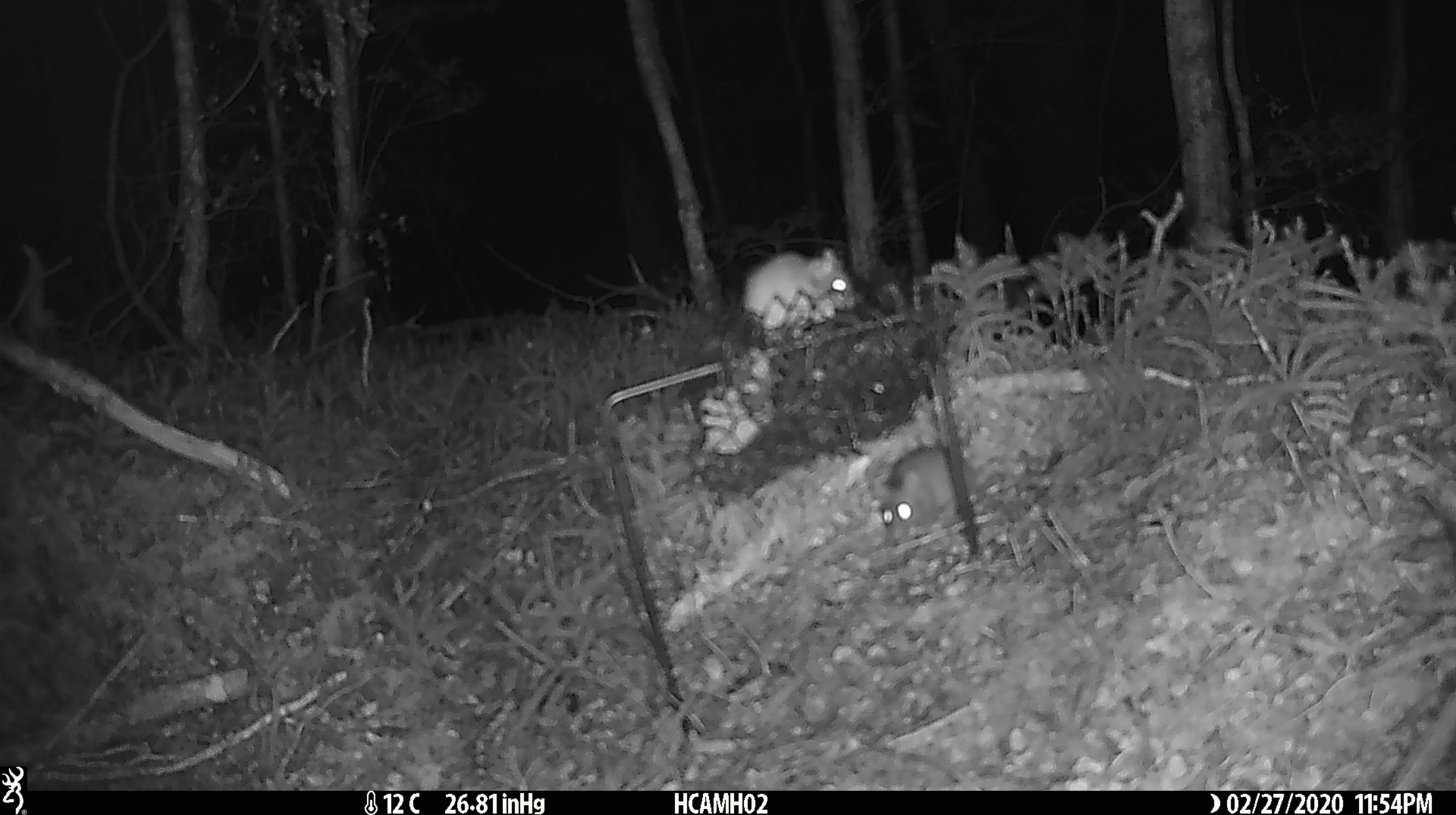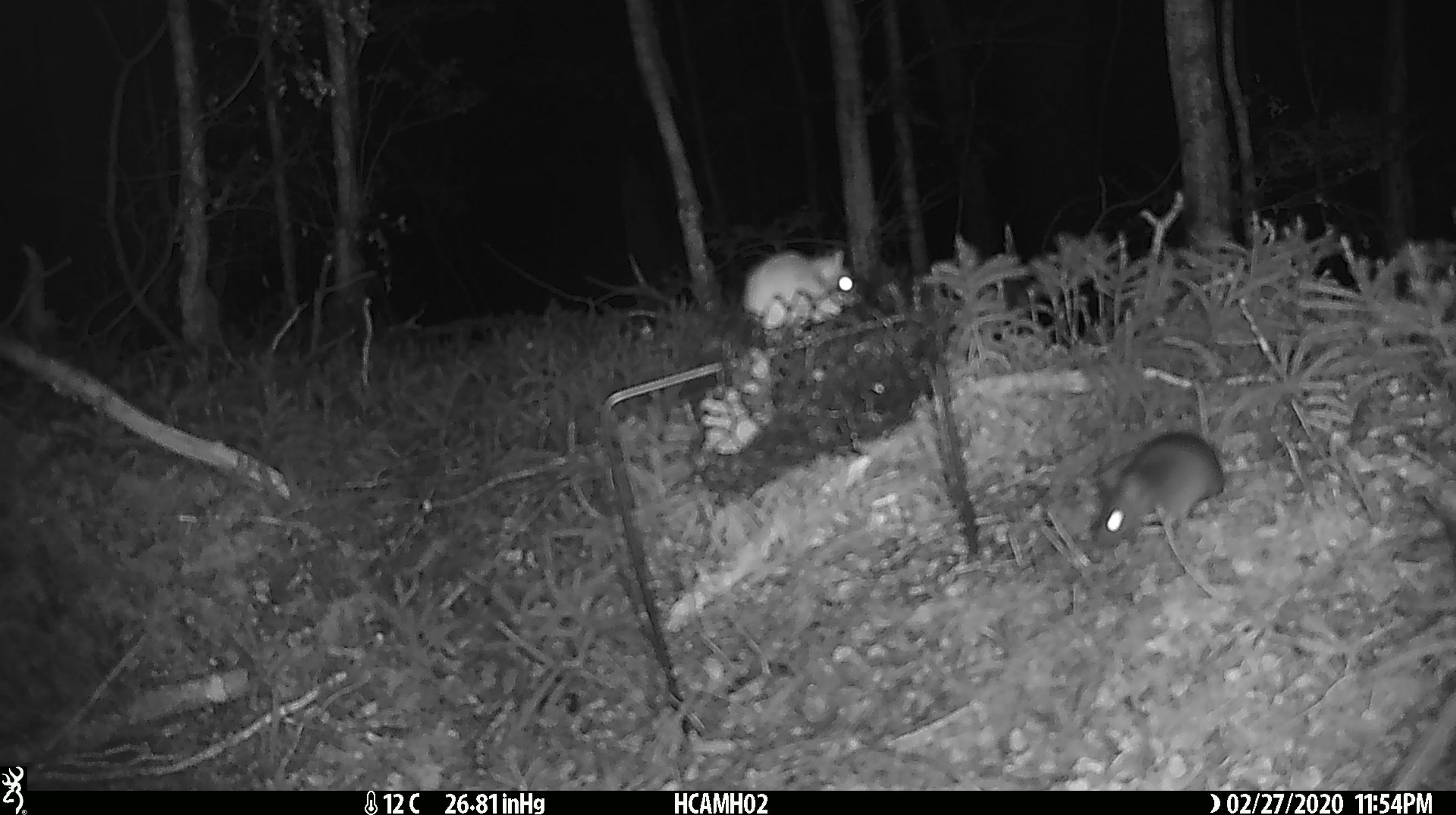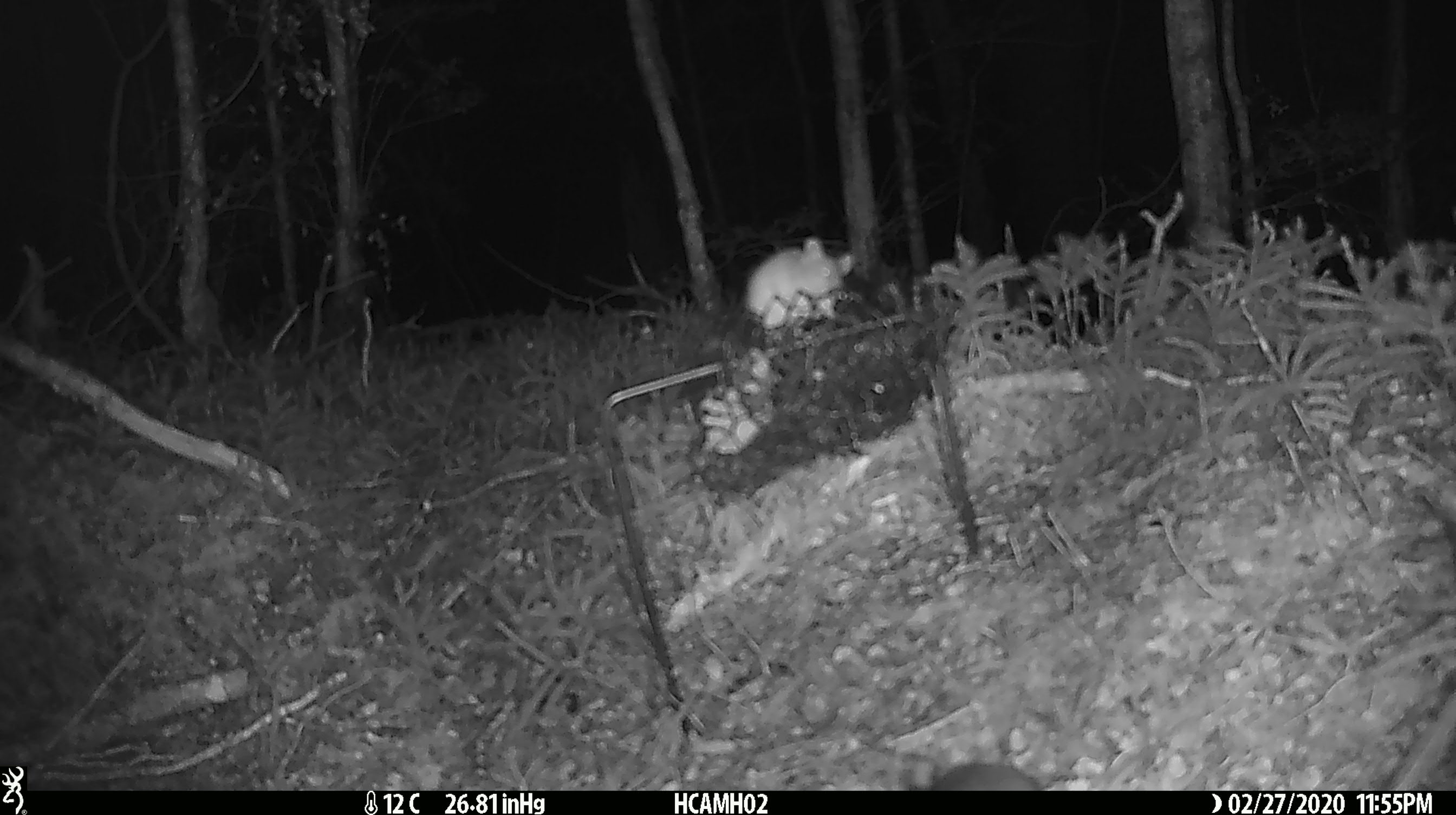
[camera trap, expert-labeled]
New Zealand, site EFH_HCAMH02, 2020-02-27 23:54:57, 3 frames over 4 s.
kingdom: Animalia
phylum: Chordata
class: Mammalia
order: Rodentia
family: Muridae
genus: Mus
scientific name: Mus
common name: mouse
Mouse (Mus).